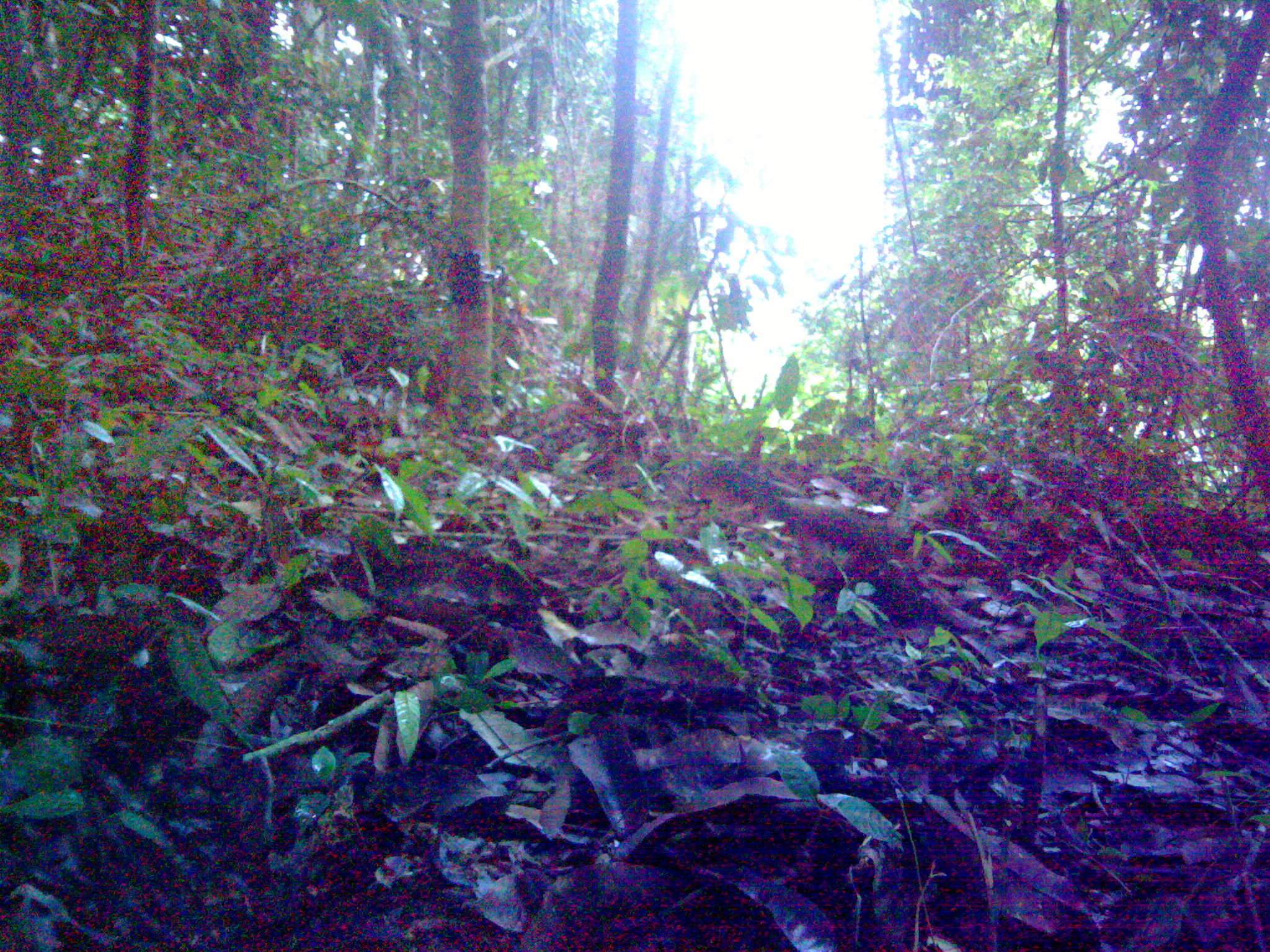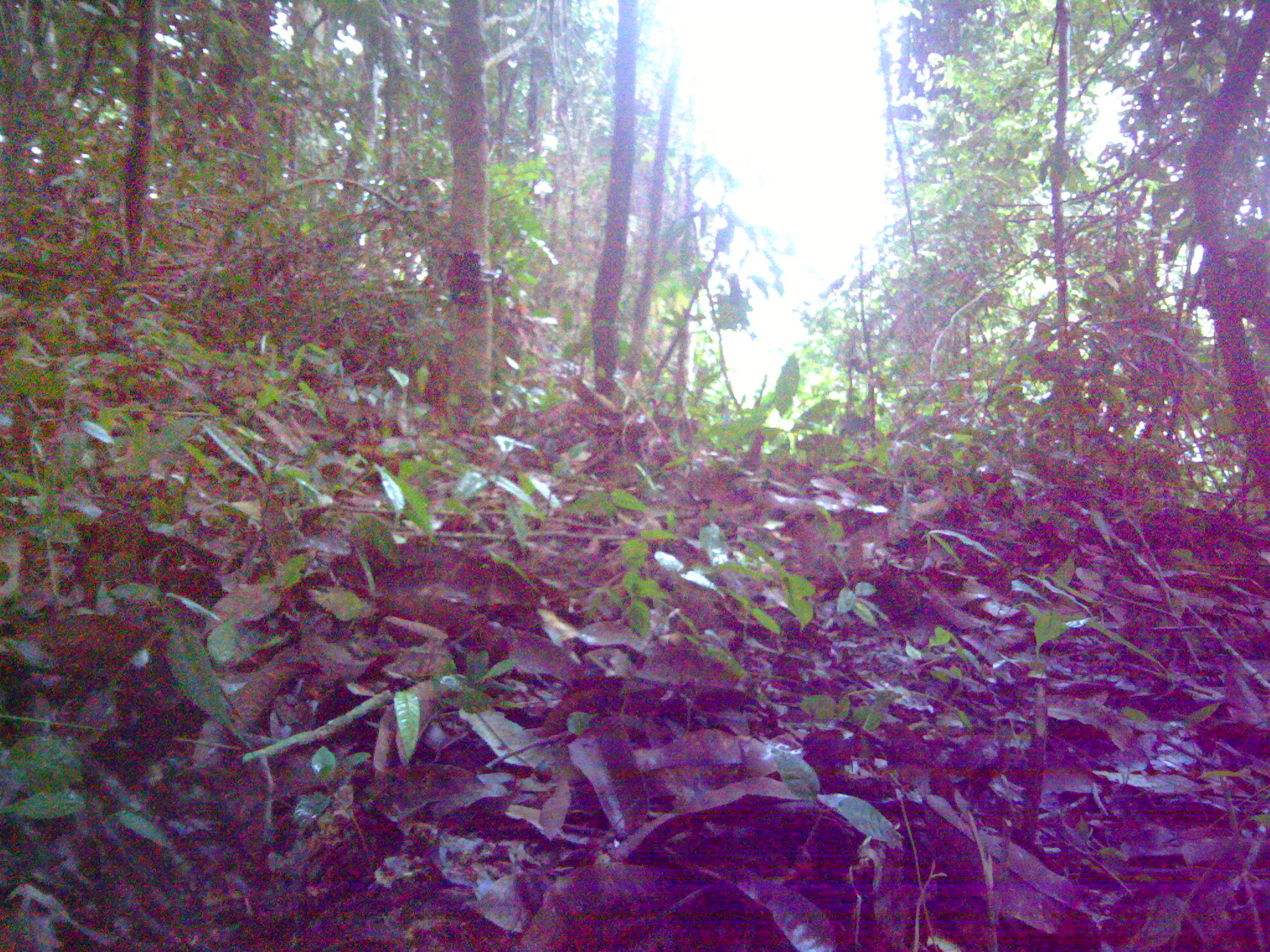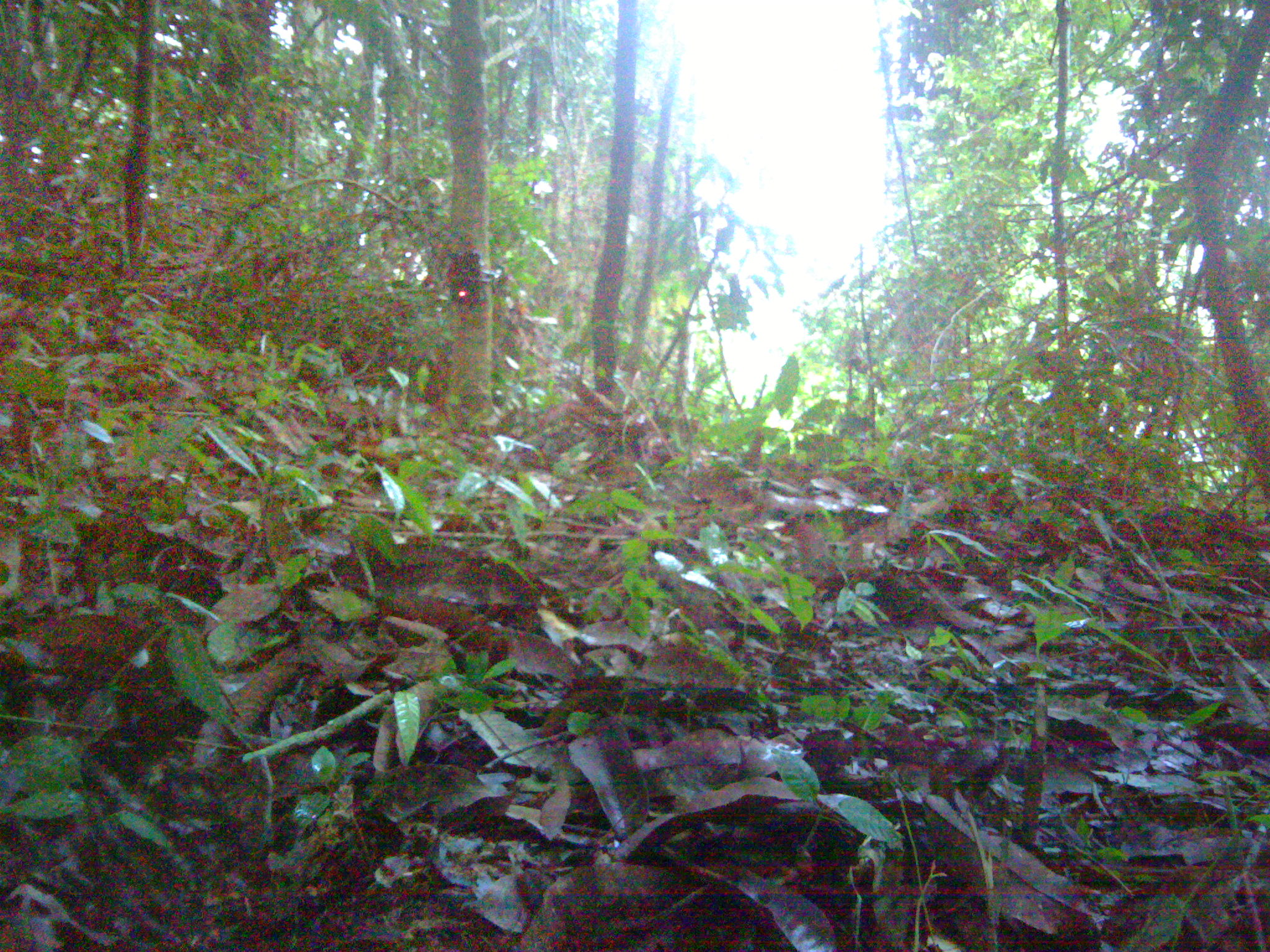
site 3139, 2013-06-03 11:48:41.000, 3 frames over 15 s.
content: unidentified animal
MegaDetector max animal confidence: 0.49